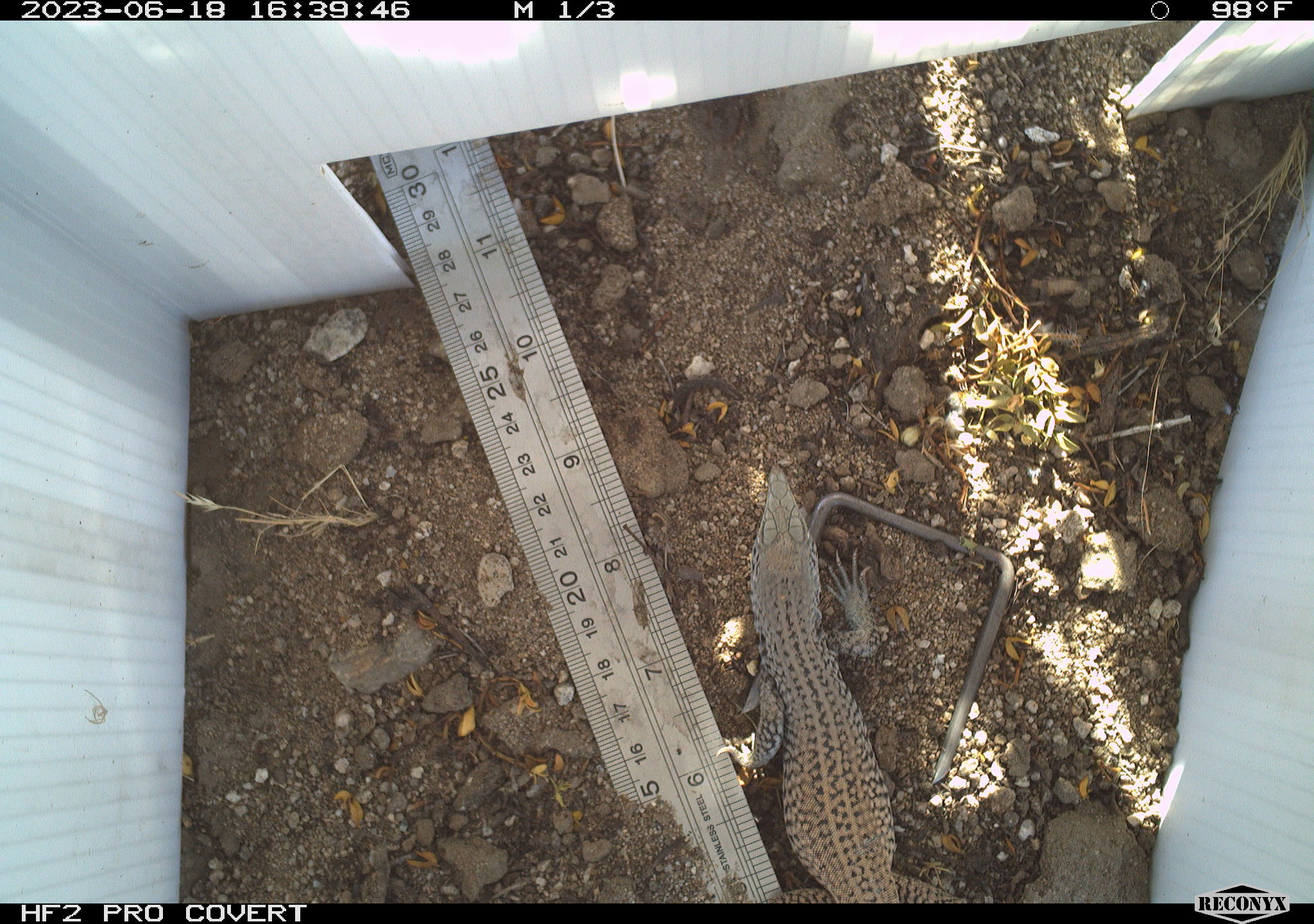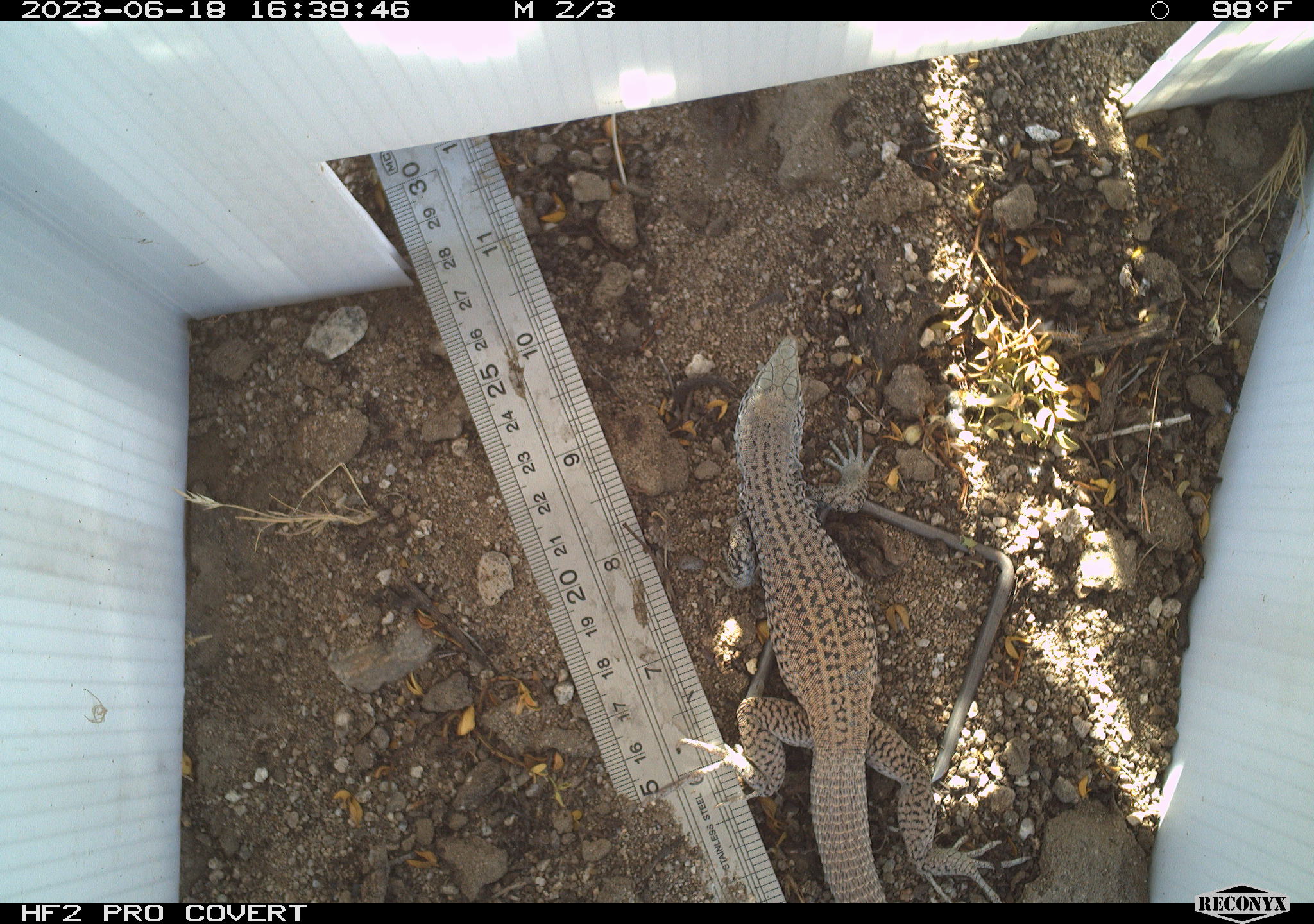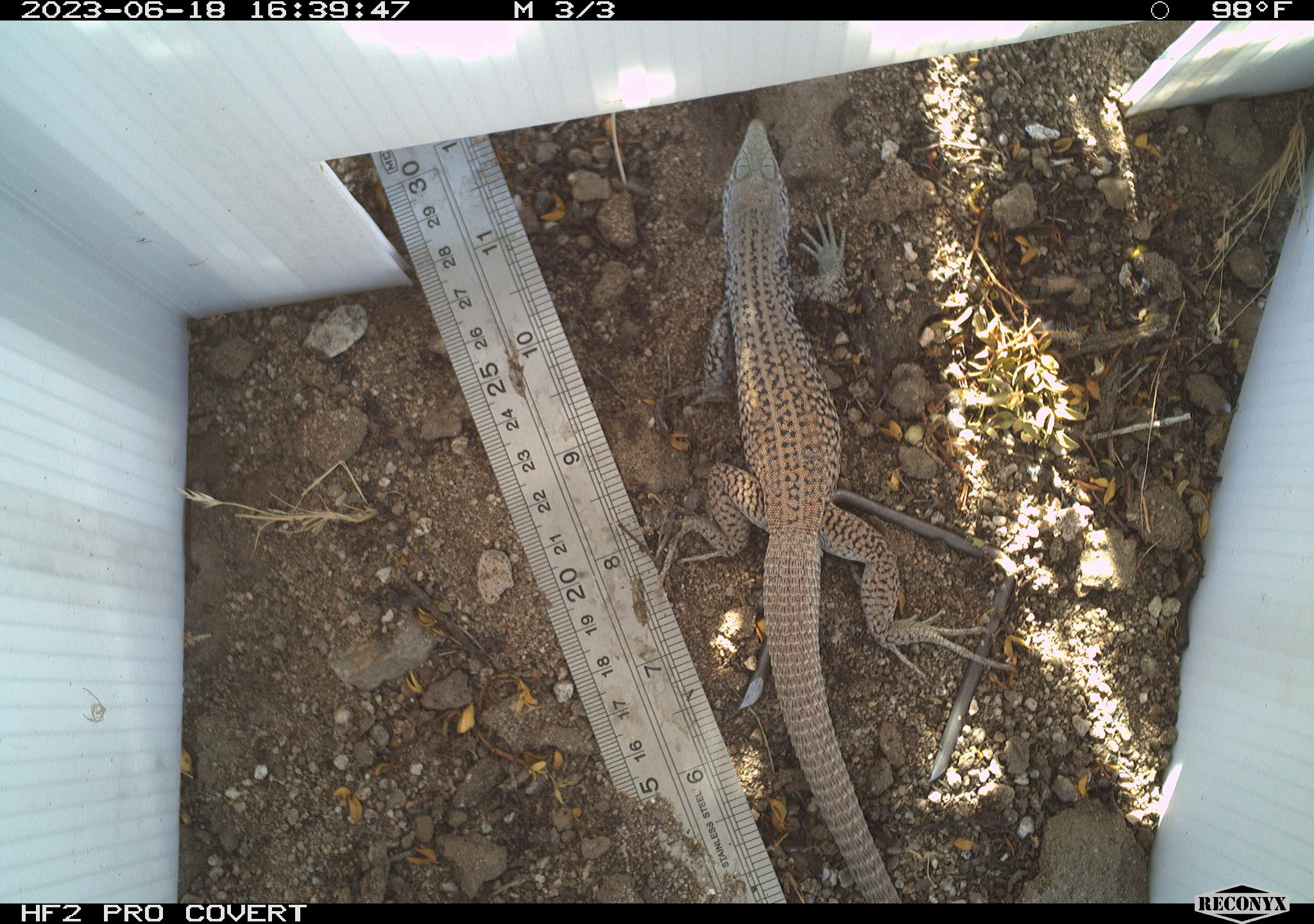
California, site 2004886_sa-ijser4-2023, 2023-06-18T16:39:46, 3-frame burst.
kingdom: Animalia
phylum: Chordata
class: Reptilia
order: Squamata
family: Teiidae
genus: Aspidoscelis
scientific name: Aspidoscelis tigris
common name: western whiptail